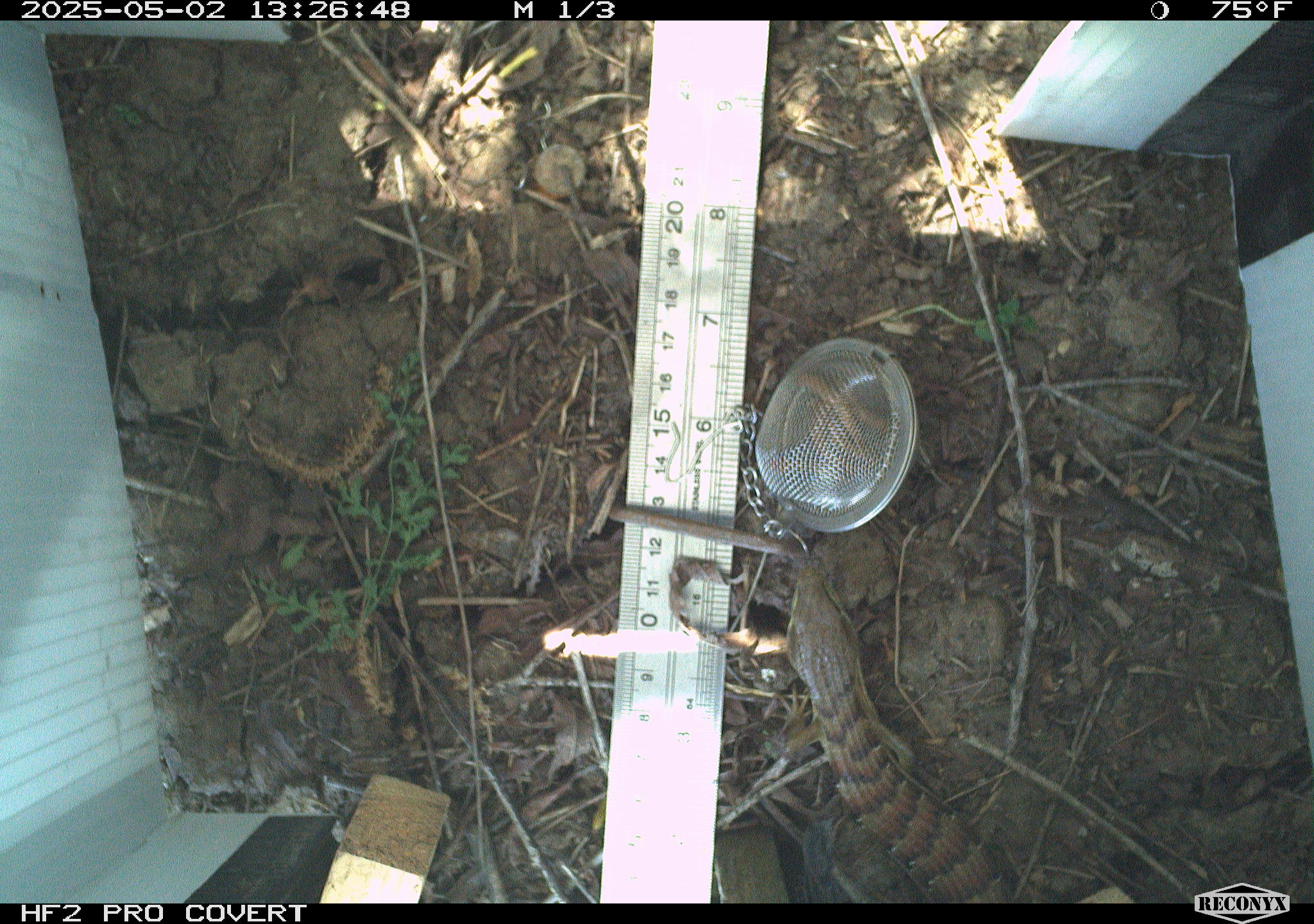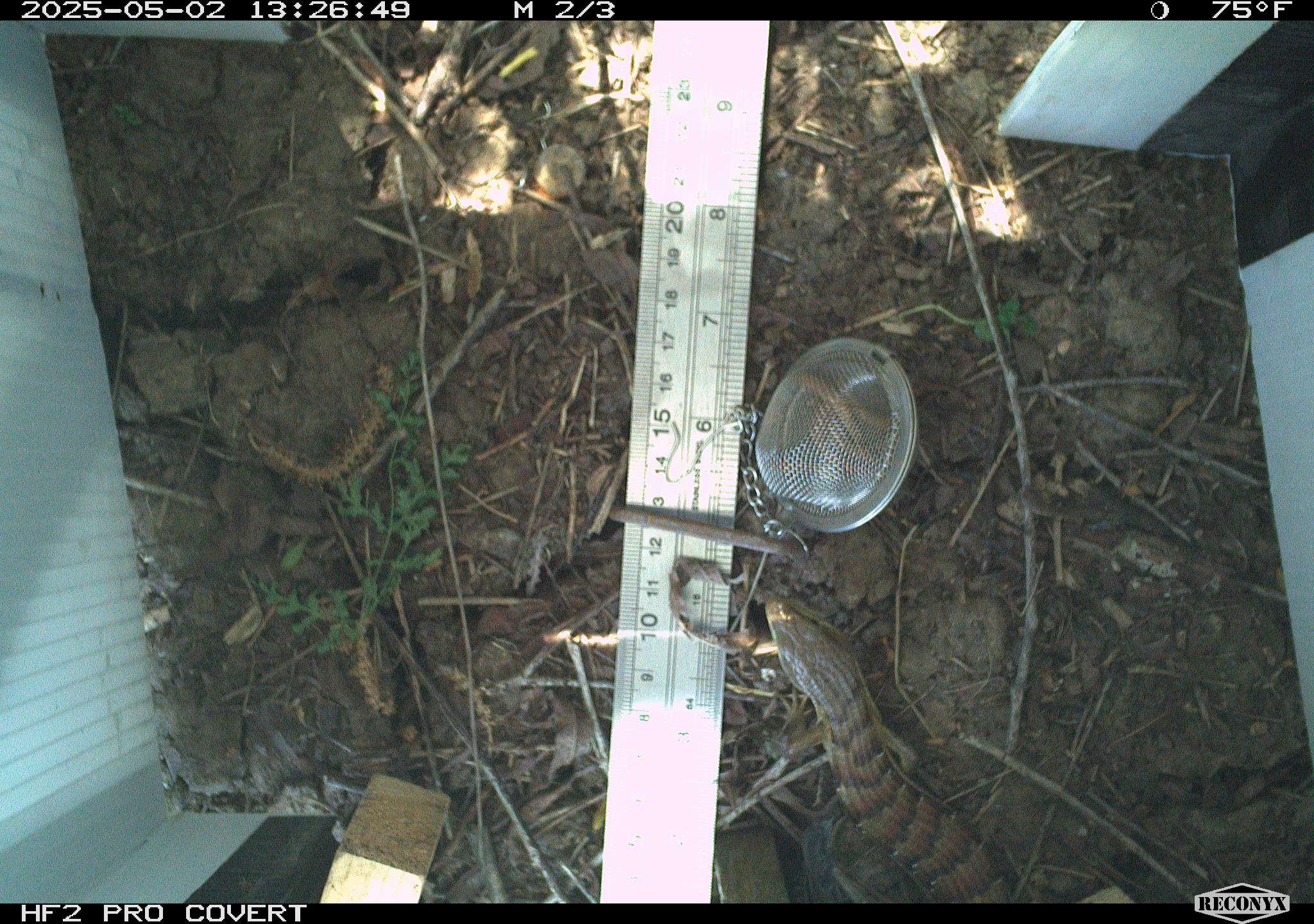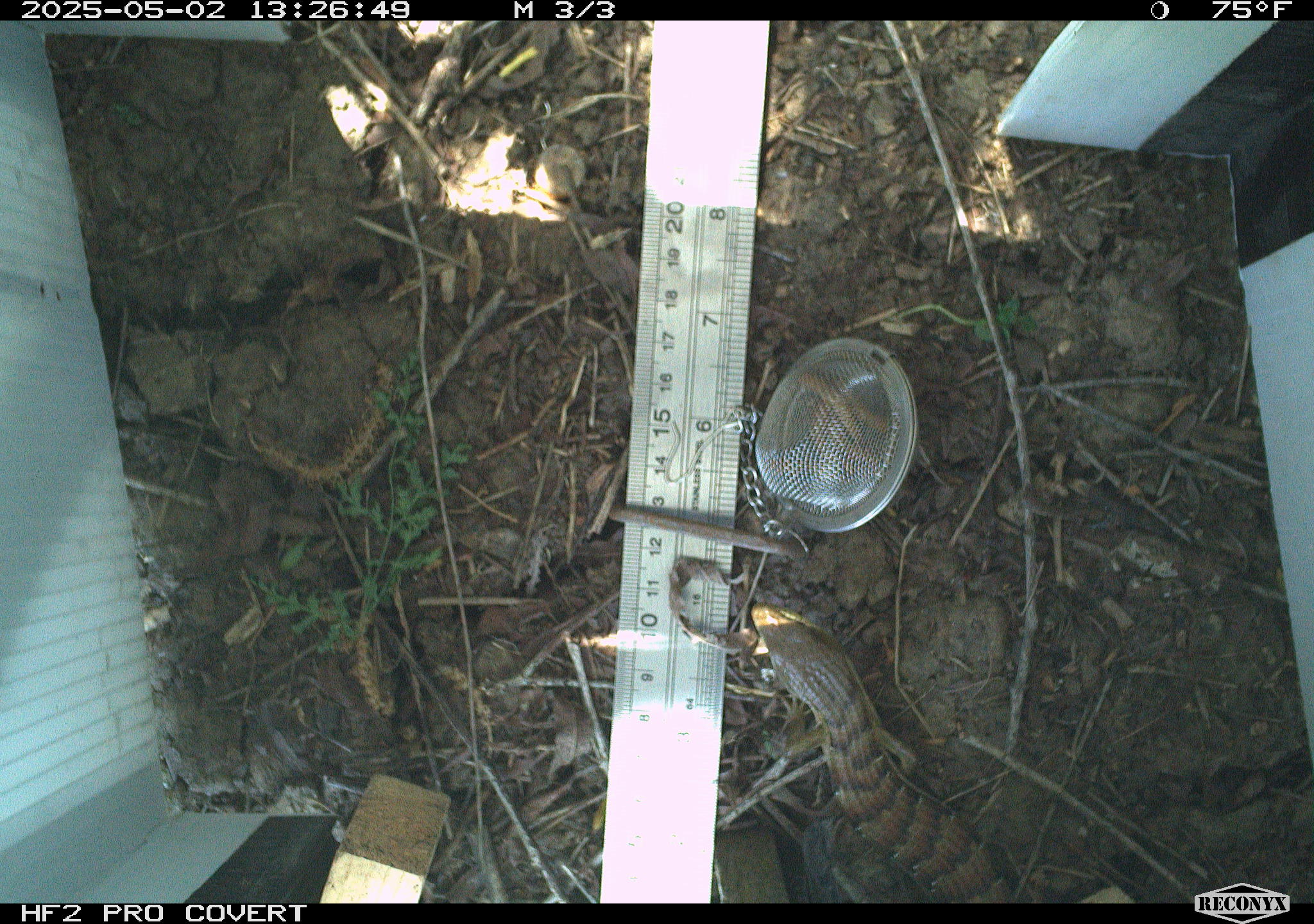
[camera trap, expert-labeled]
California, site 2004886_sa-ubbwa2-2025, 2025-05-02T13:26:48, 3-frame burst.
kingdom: Animalia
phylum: Chordata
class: Reptilia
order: Squamata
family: Anguidae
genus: Elgaria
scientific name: Elgaria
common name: alligator lizards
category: elgaria species